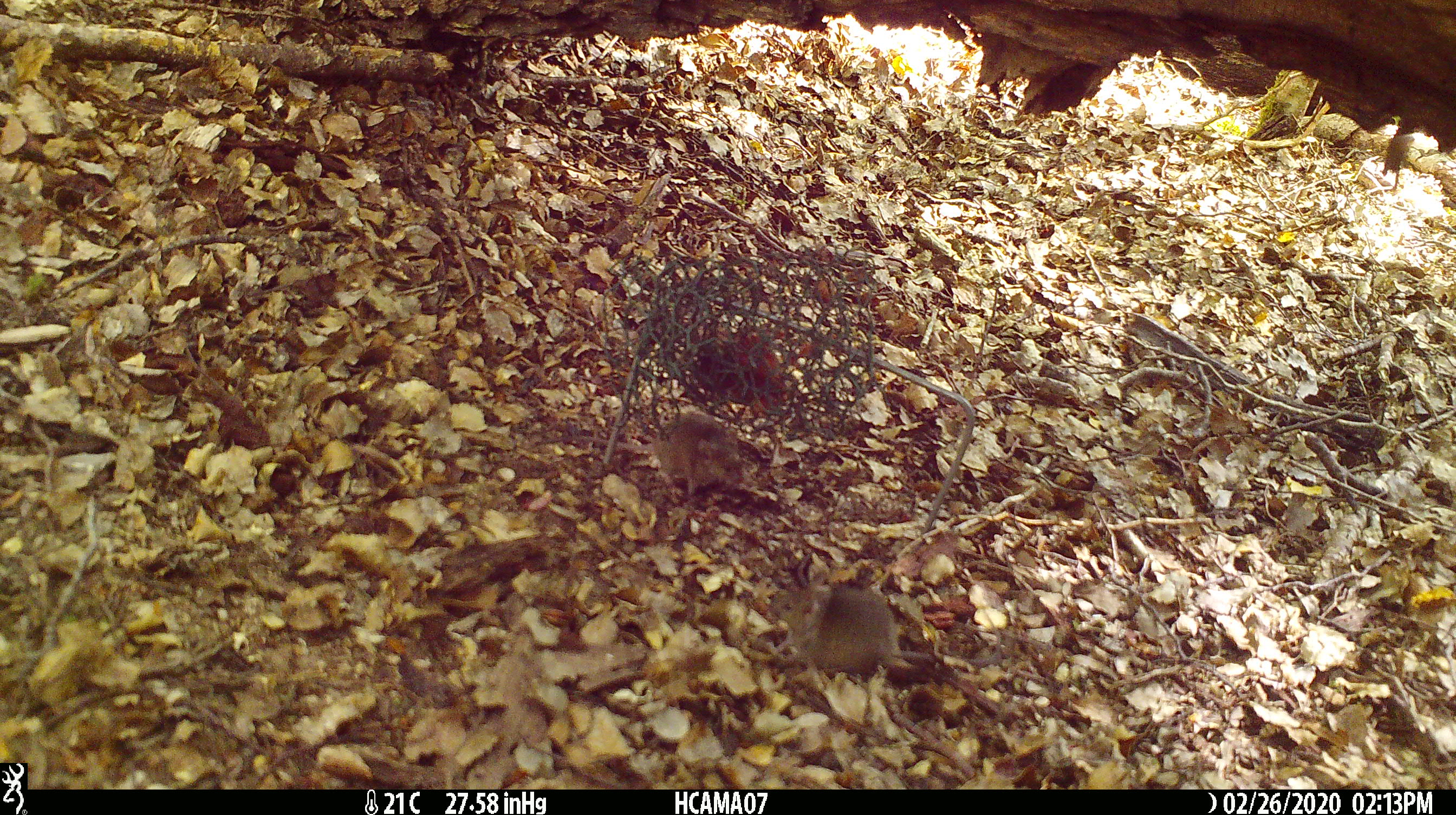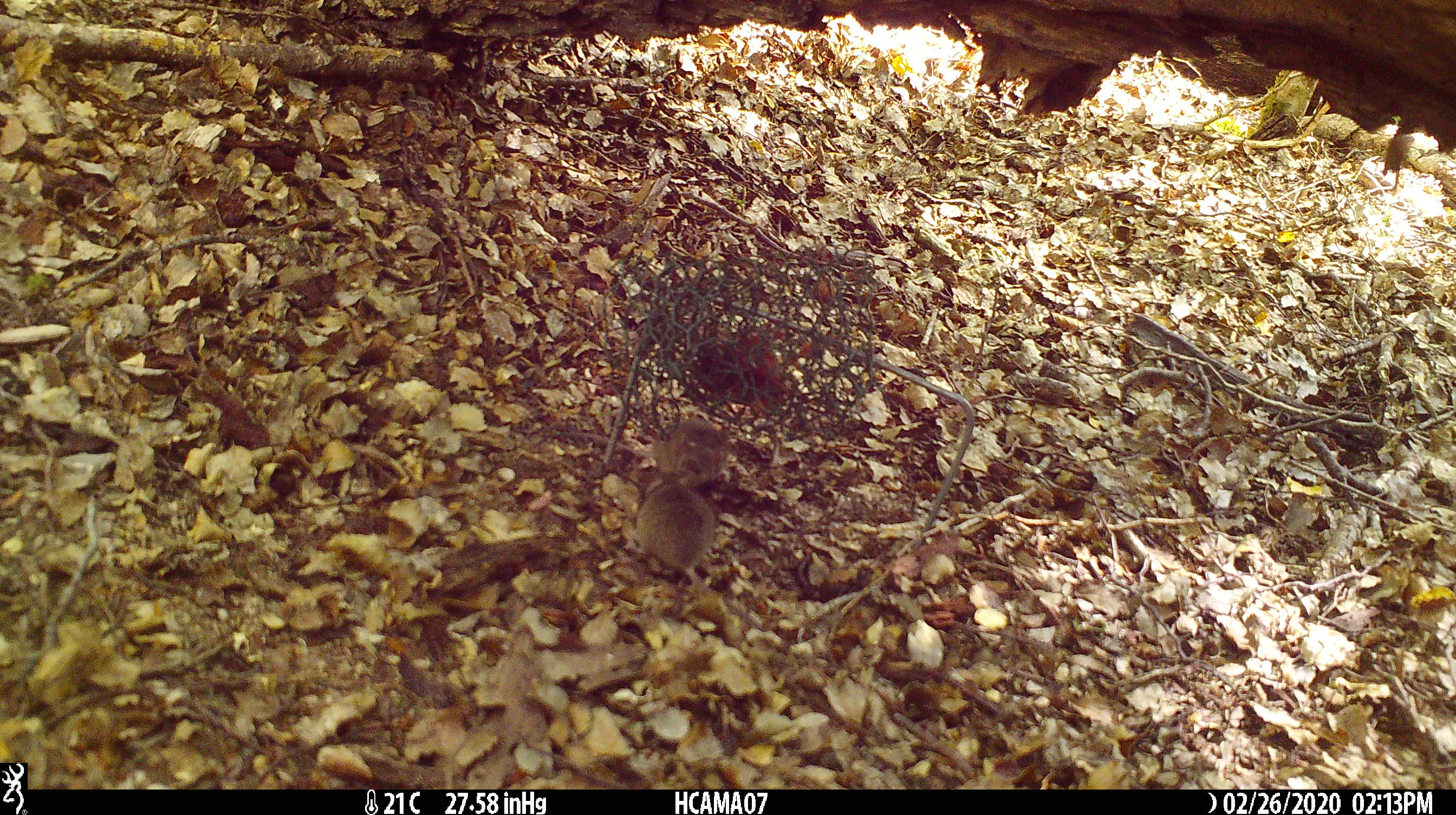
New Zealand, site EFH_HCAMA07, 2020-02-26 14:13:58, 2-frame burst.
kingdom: Animalia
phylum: Chordata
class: Mammalia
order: Rodentia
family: Muridae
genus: Mus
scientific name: Mus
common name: mouse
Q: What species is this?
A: Mouse (Mus).